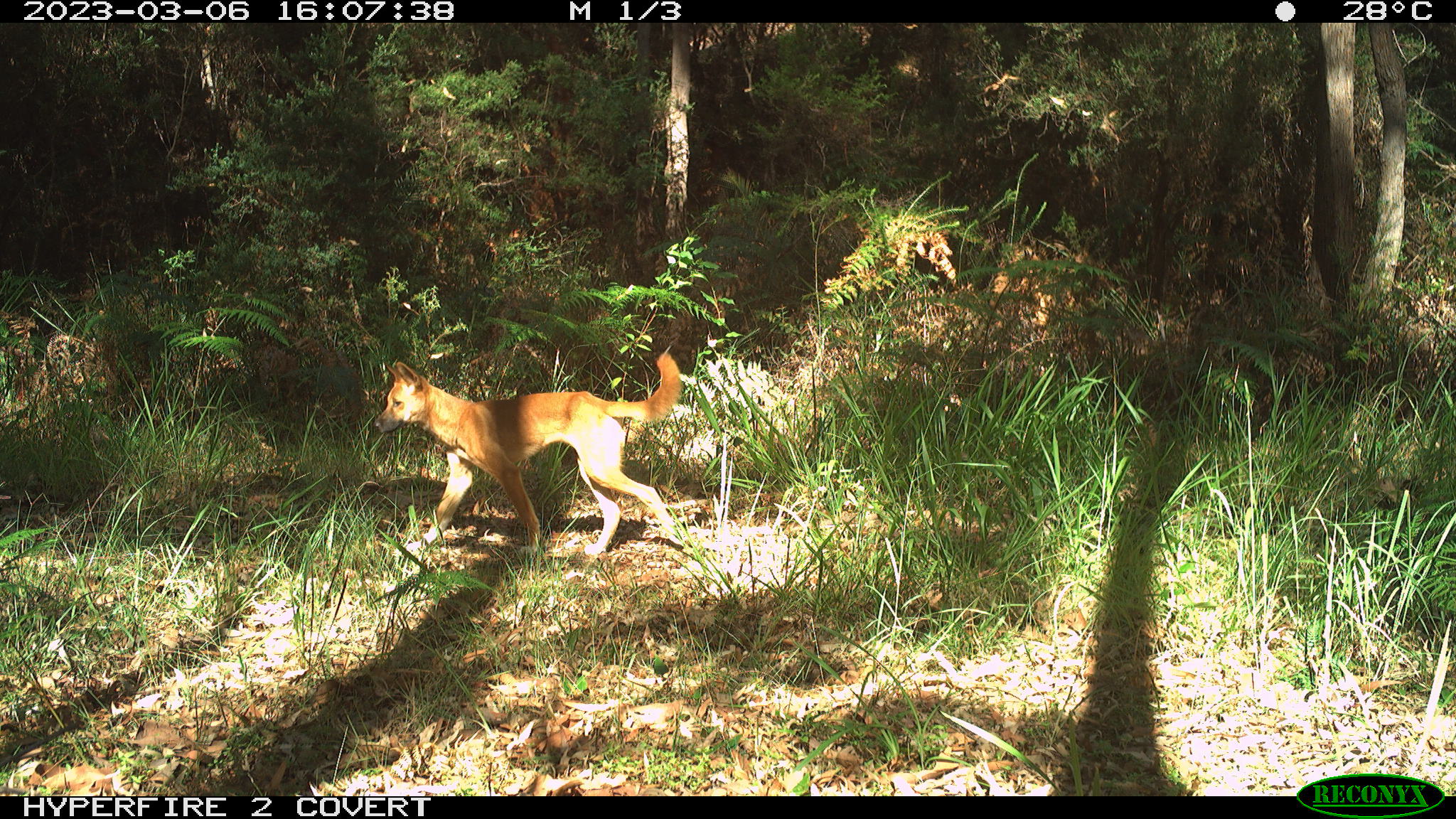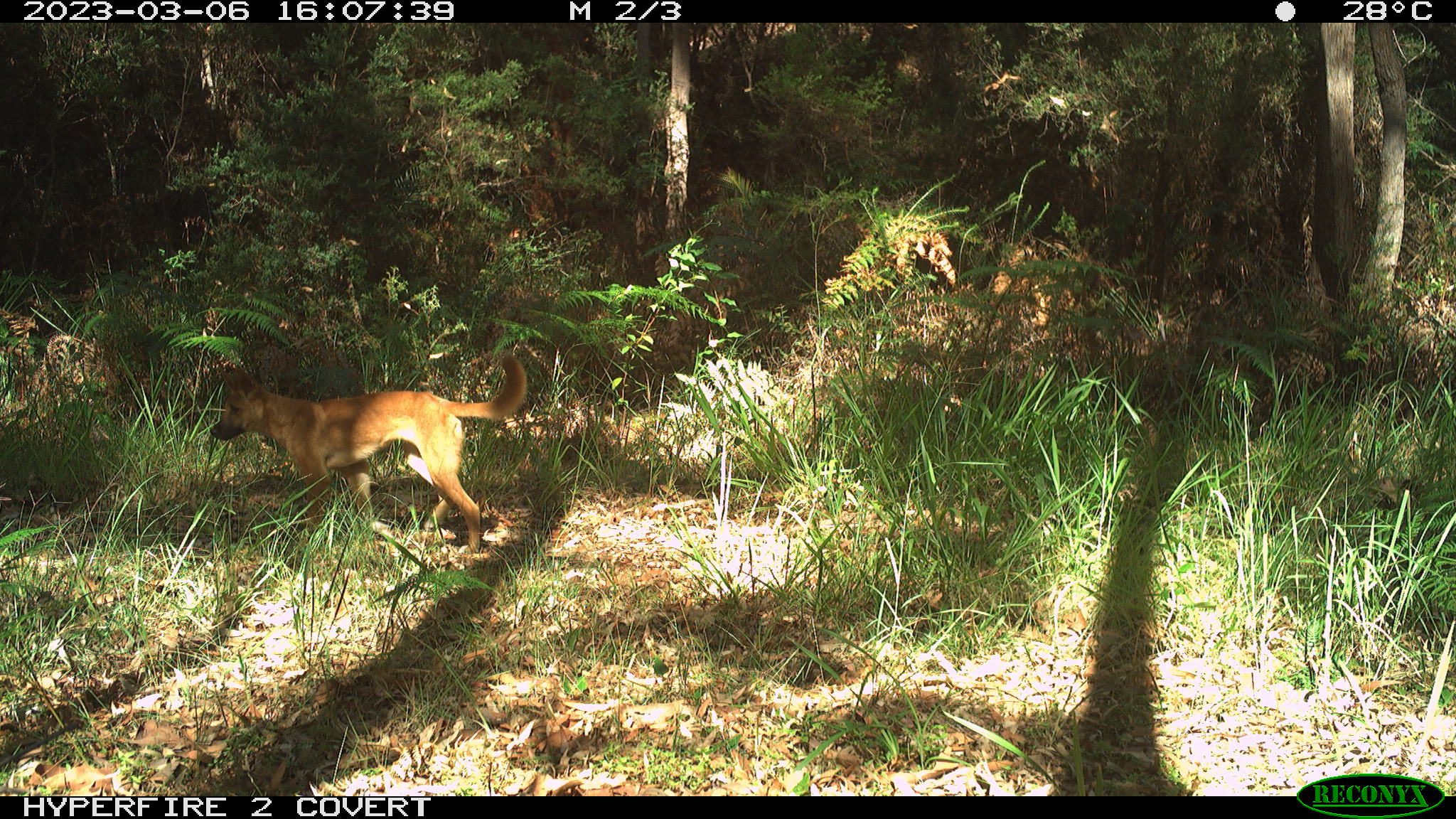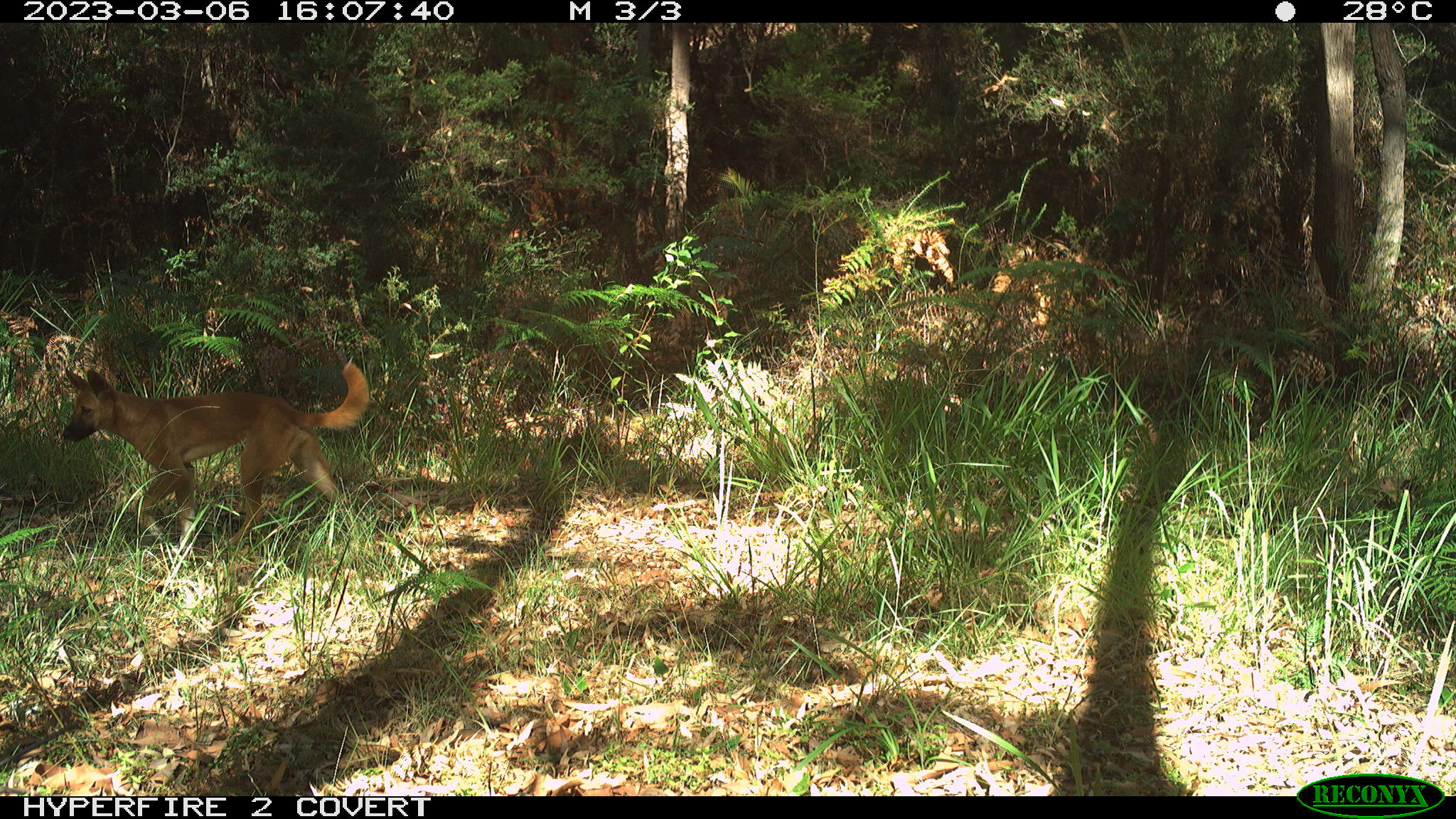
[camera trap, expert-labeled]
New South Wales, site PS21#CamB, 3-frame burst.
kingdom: Animalia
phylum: Chordata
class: Mammalia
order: Carnivora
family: Canidae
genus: Canis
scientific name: Canis familiaris dingo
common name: dingo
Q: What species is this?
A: Dingo (Canis familiaris dingo).